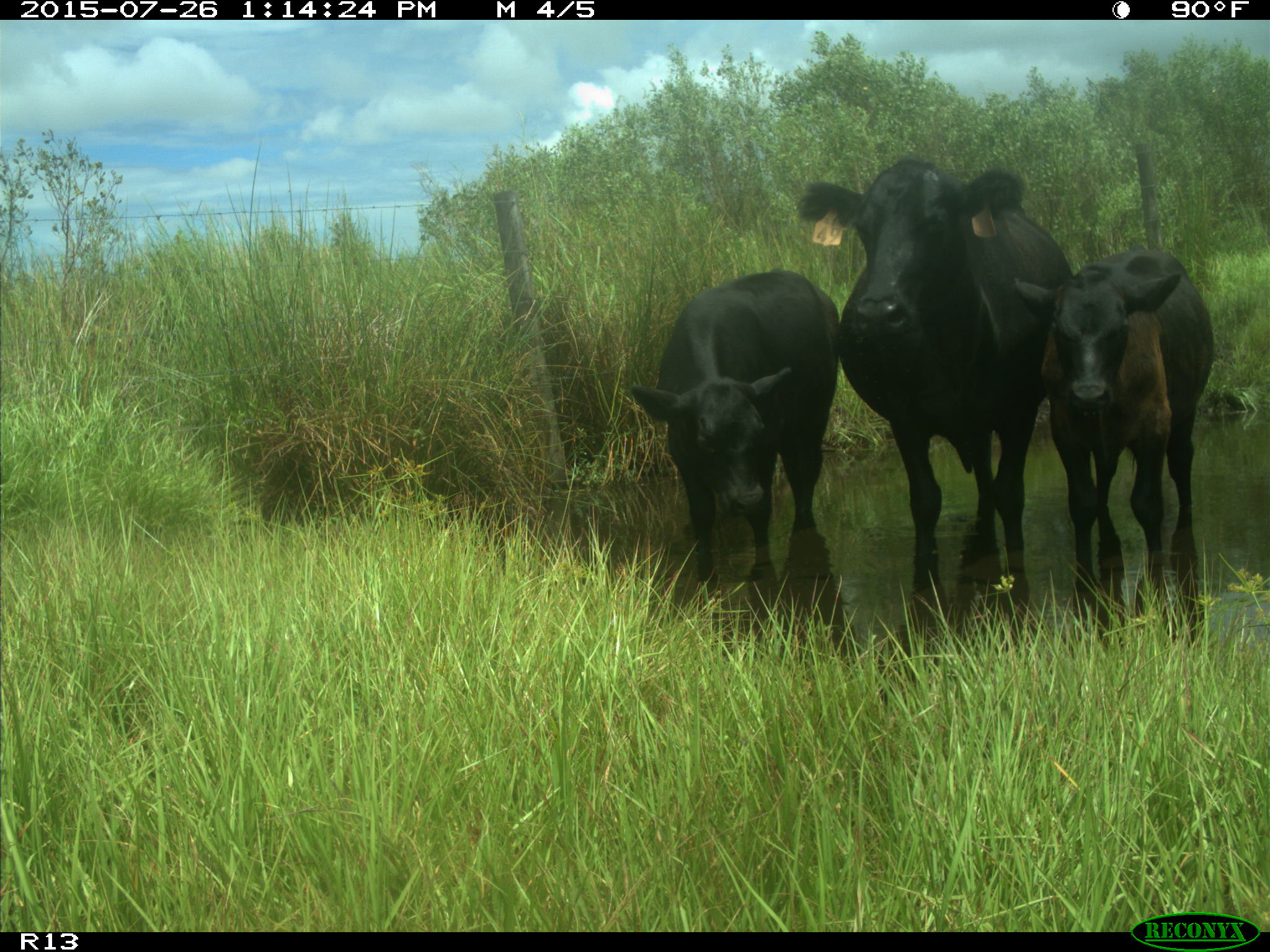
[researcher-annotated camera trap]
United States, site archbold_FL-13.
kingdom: Animalia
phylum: Chordata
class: Mammalia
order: Artiodactyla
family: Bovidae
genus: Bos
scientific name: Bos taurus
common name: domestic cow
Bos taurus (domestic cow).